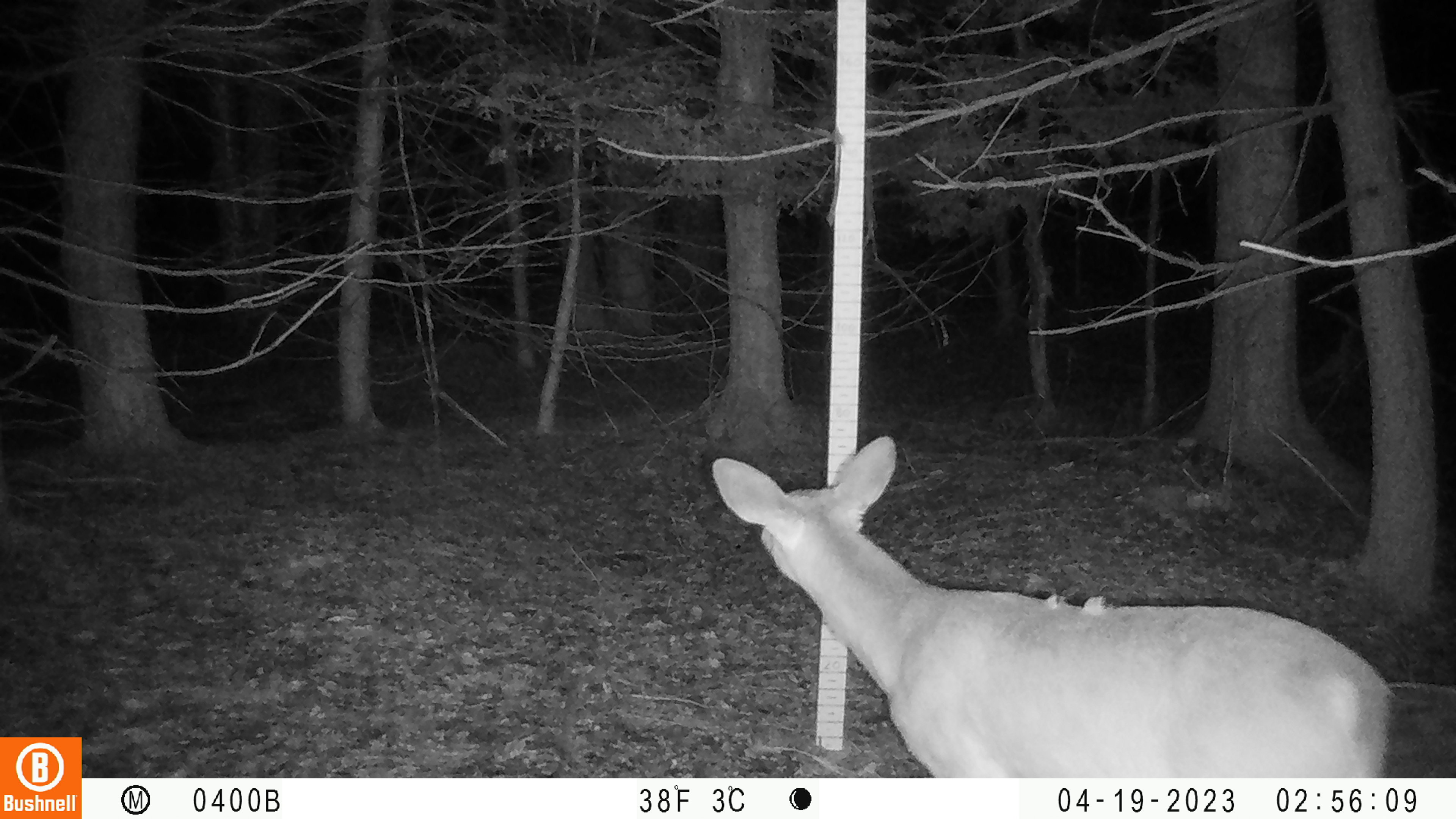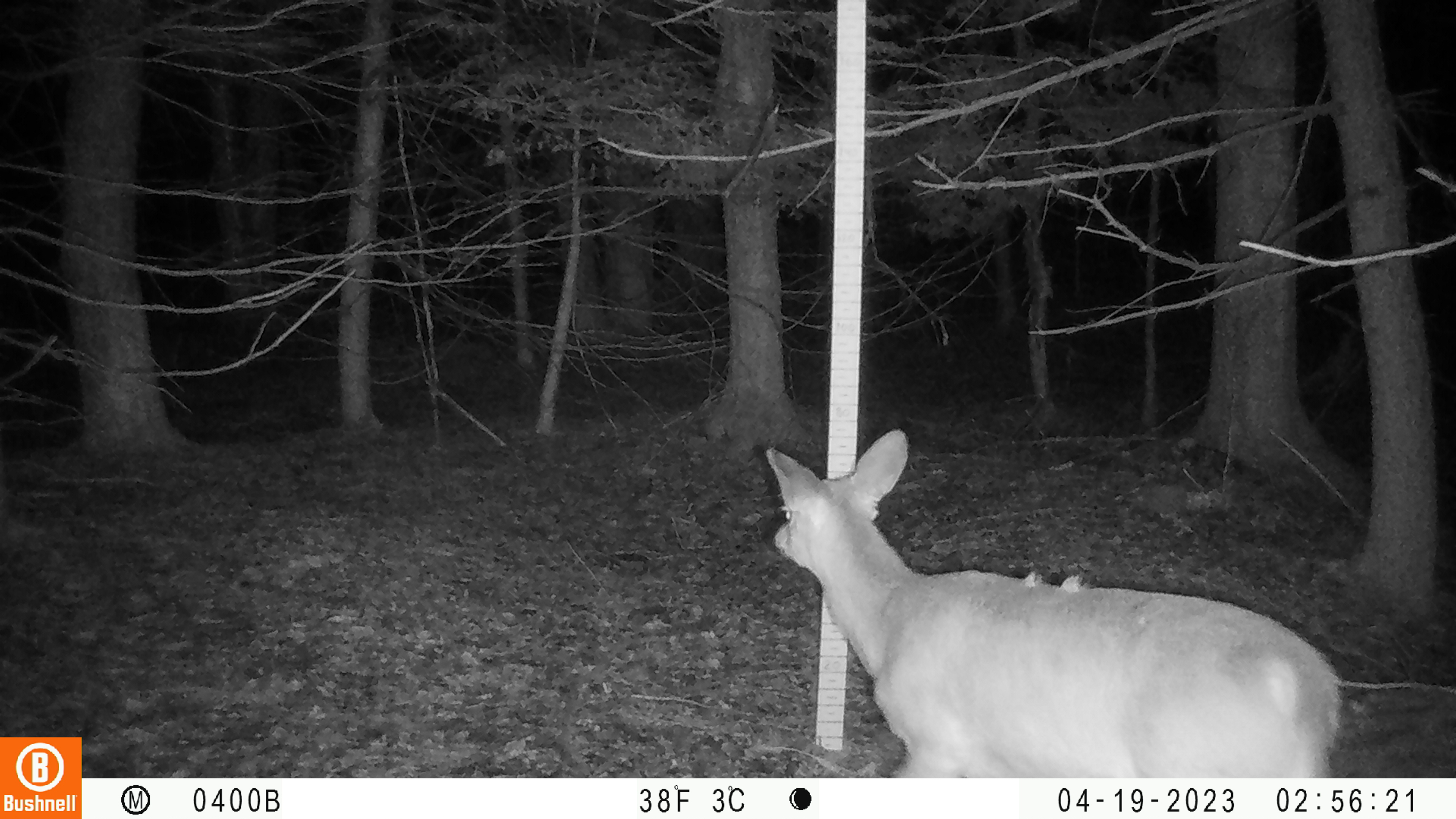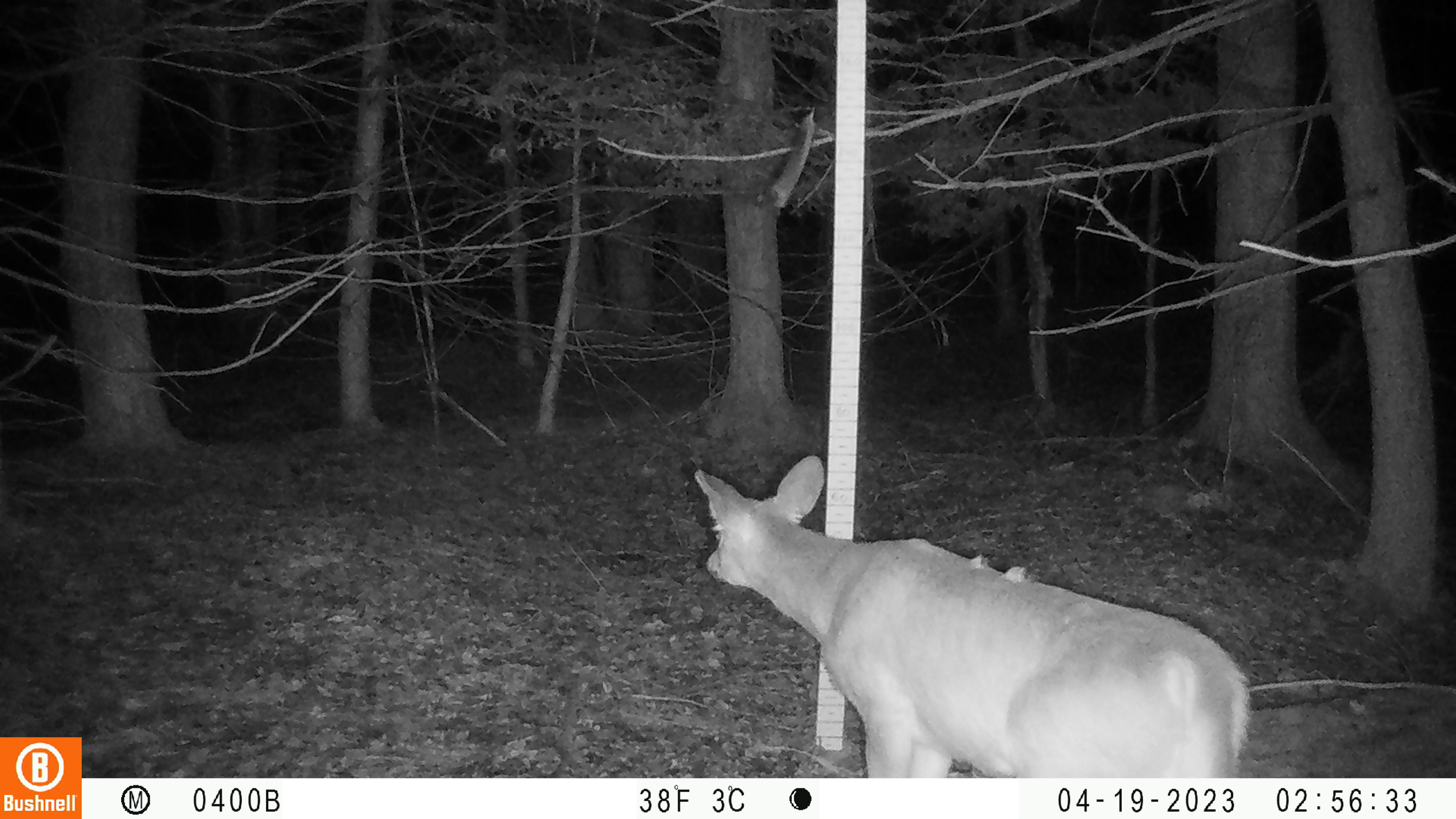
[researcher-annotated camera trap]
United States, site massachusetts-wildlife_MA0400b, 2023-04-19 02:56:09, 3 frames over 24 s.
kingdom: Animalia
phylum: Chordata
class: Mammalia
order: Artiodactyla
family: Cervidae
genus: Odocoileus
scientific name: Odocoileus virginianus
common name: white-tailed deer